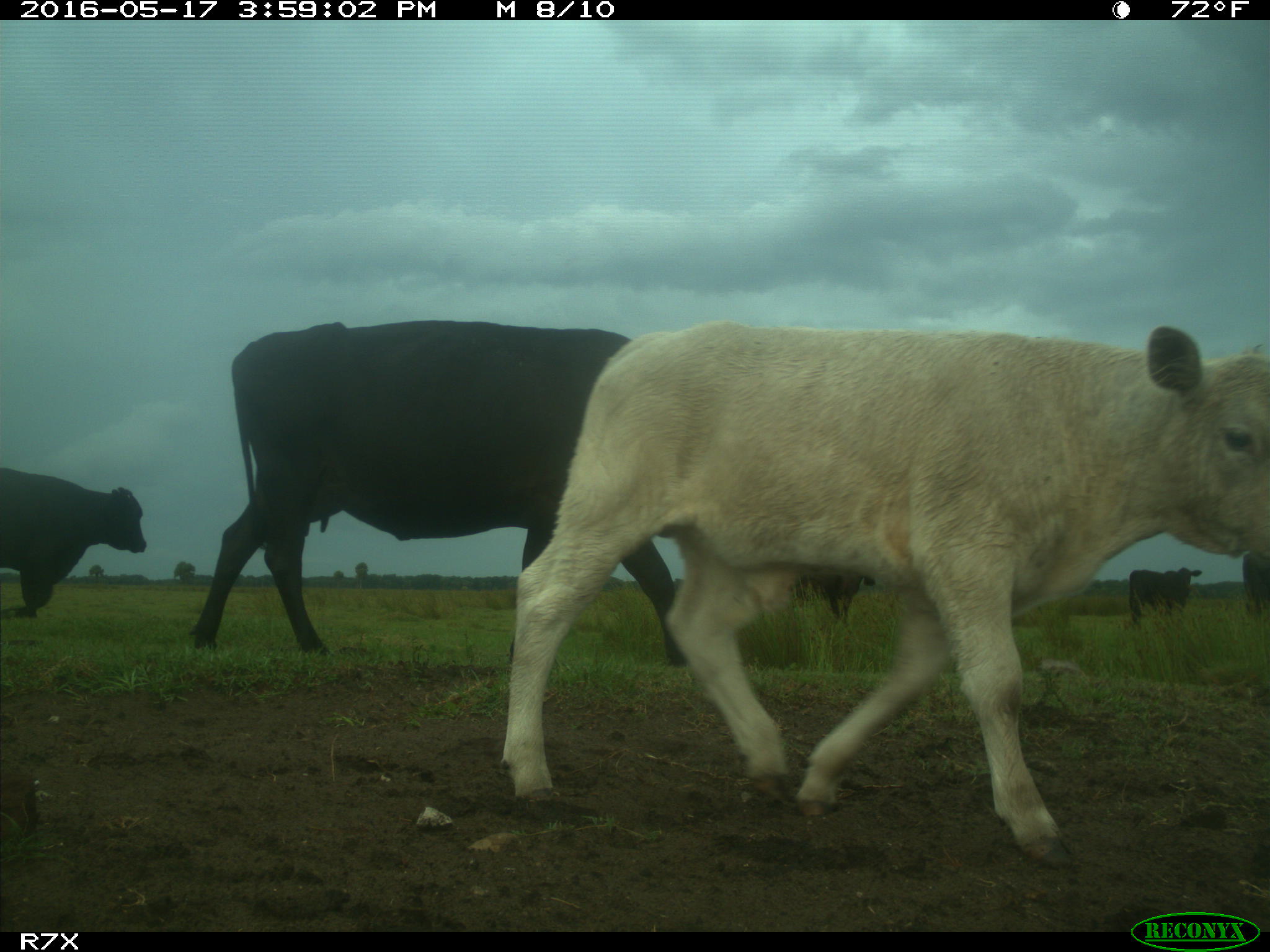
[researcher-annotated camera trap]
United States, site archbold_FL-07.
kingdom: Animalia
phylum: Chordata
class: Mammalia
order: Artiodactyla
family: Bovidae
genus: Bos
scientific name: Bos taurus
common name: domestic cow